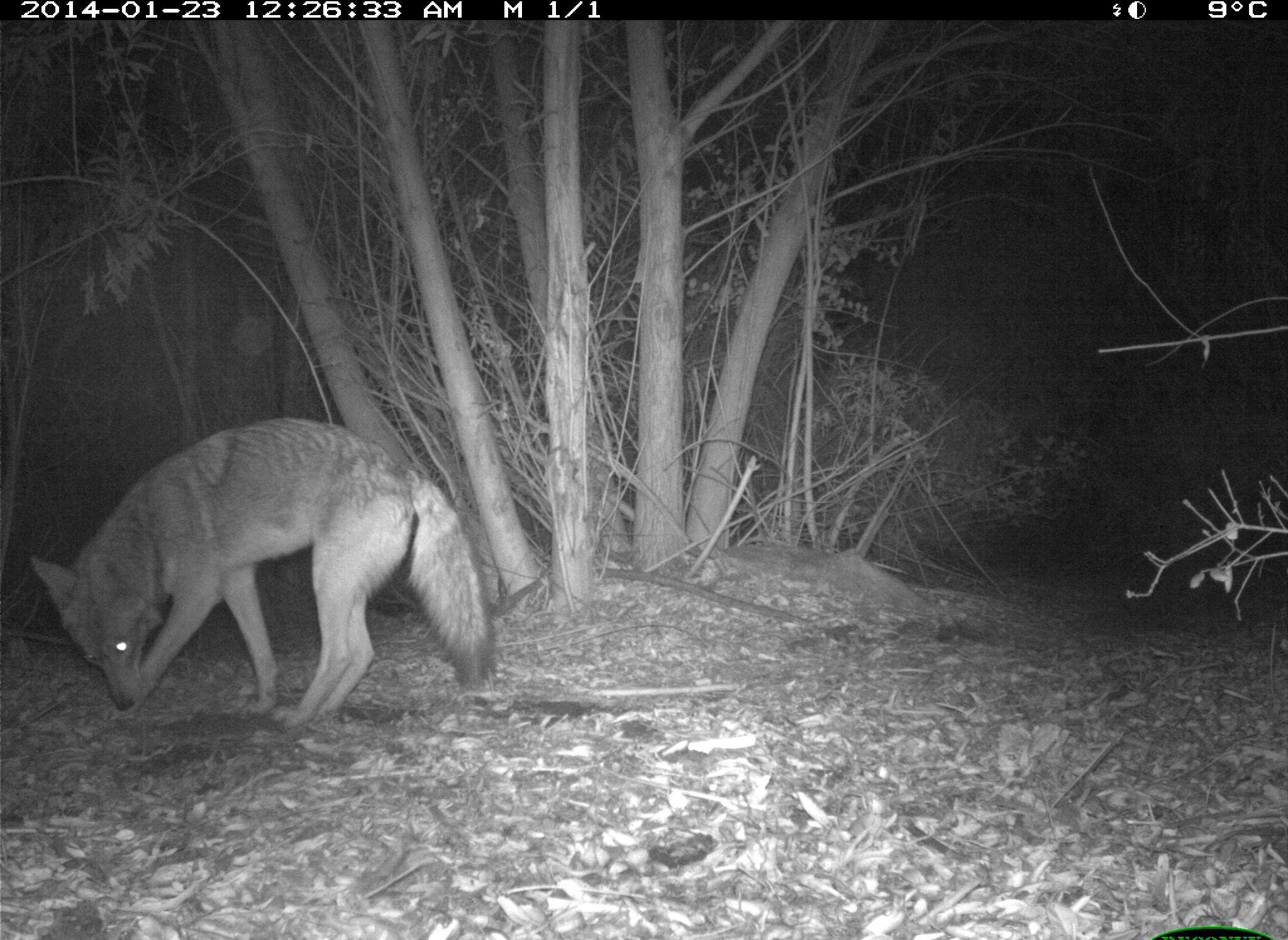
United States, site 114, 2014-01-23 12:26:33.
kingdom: Animalia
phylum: Chordata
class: Mammalia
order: Carnivora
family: Canidae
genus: Canis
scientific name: Canis latrans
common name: coyote